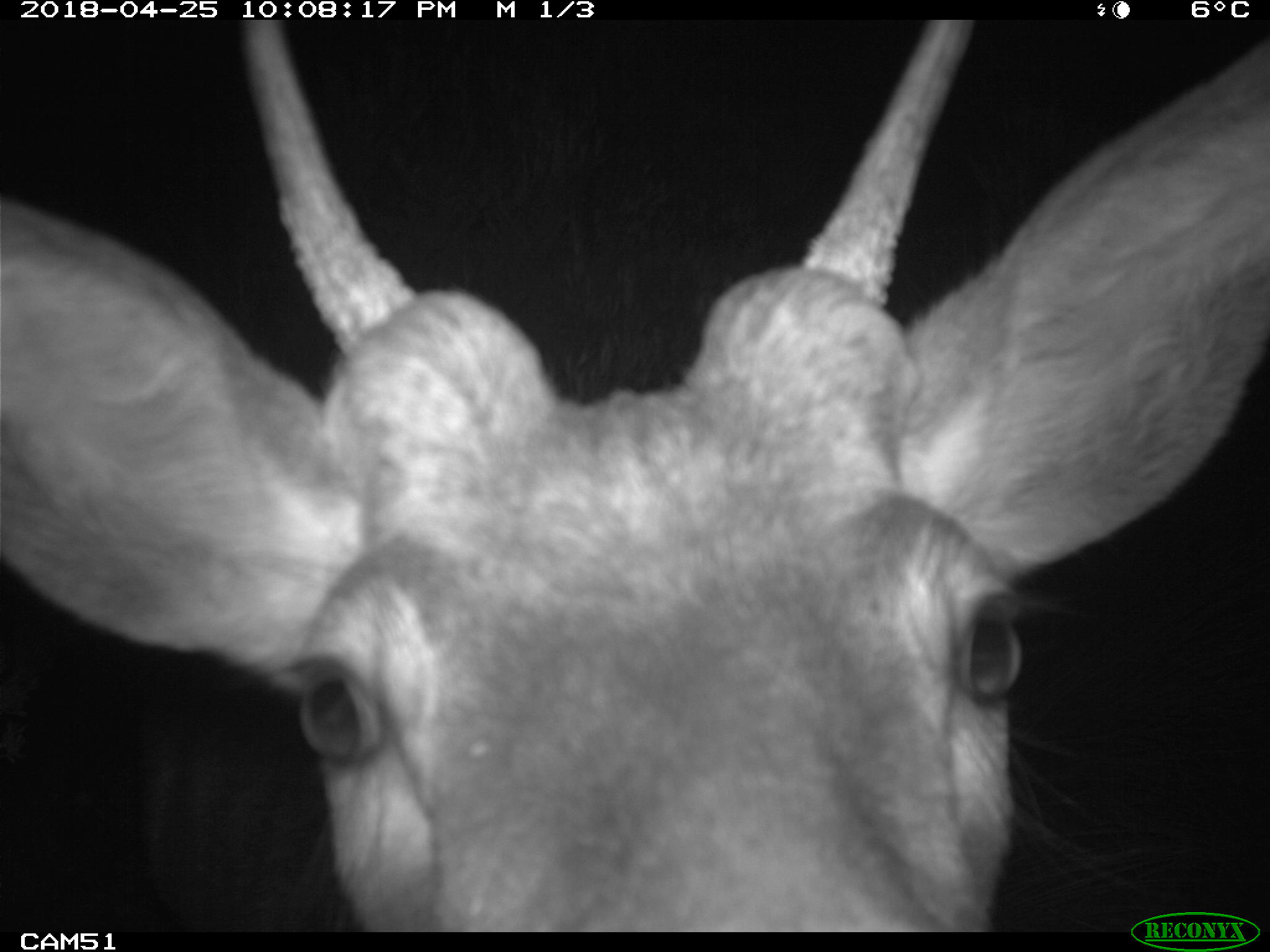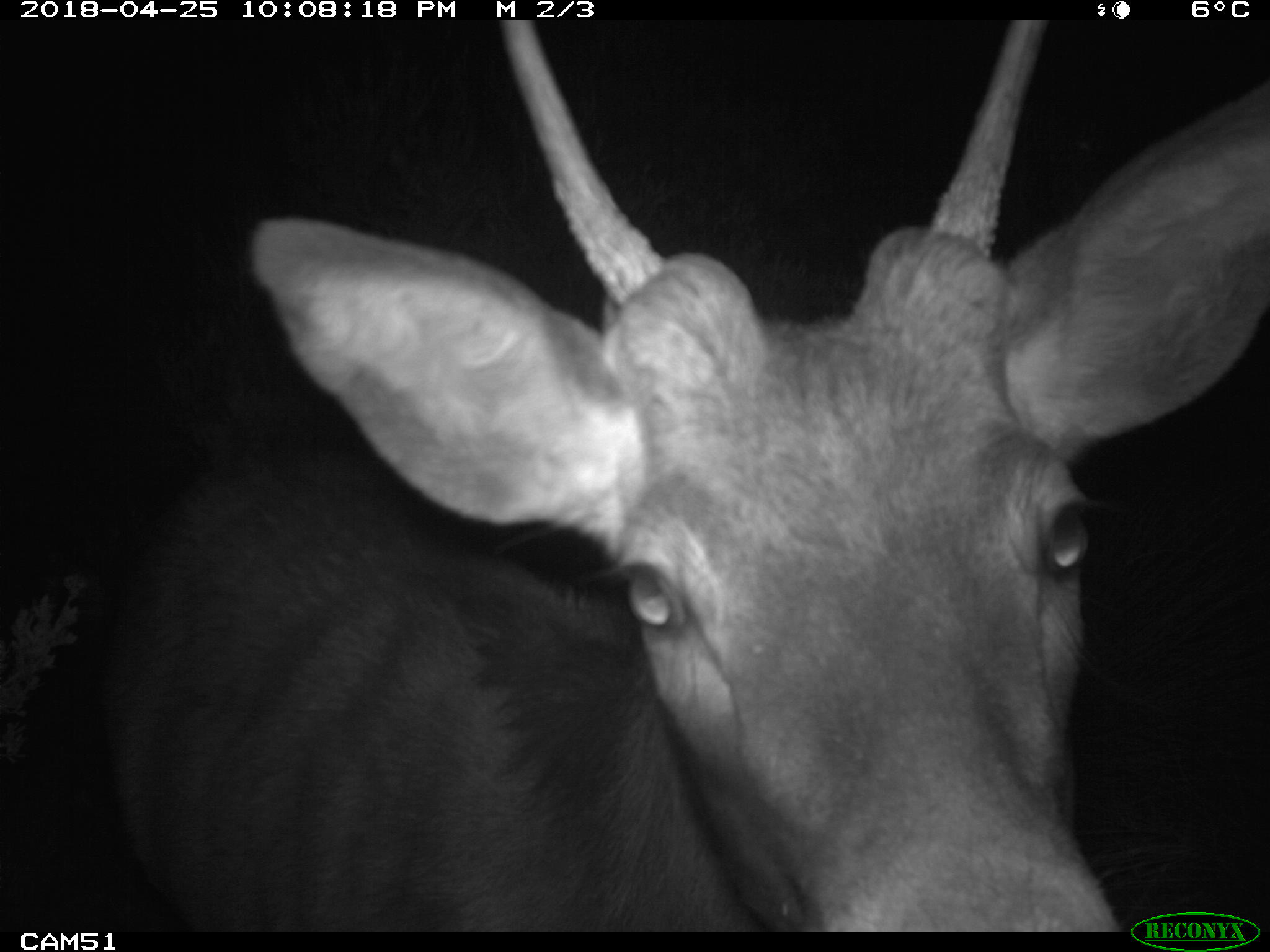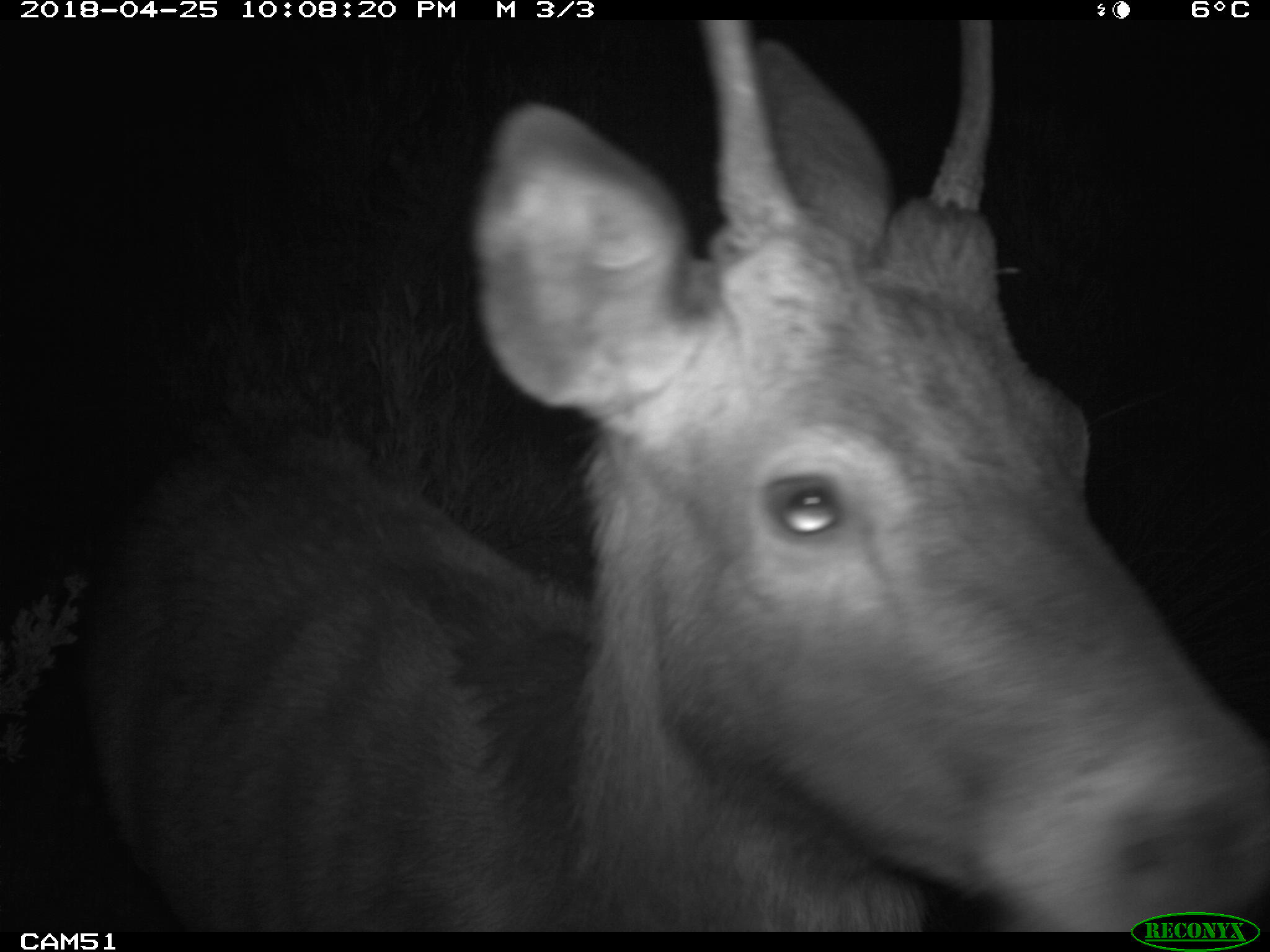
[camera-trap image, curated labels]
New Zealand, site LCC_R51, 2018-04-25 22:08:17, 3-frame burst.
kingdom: Animalia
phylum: Chordata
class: Mammalia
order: Artiodactyla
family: Cervidae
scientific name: Cervidae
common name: deer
Deer (Cervidae).